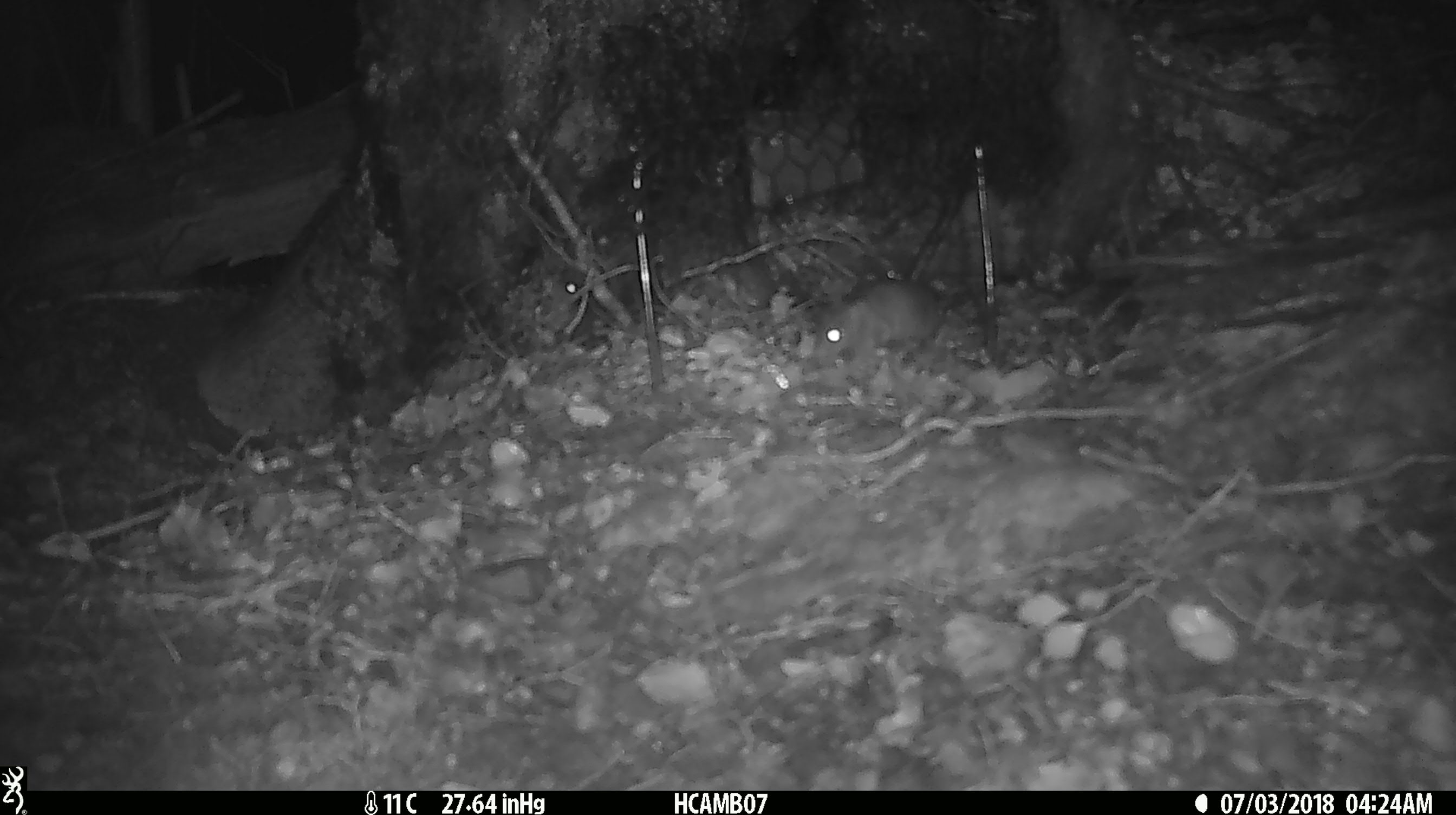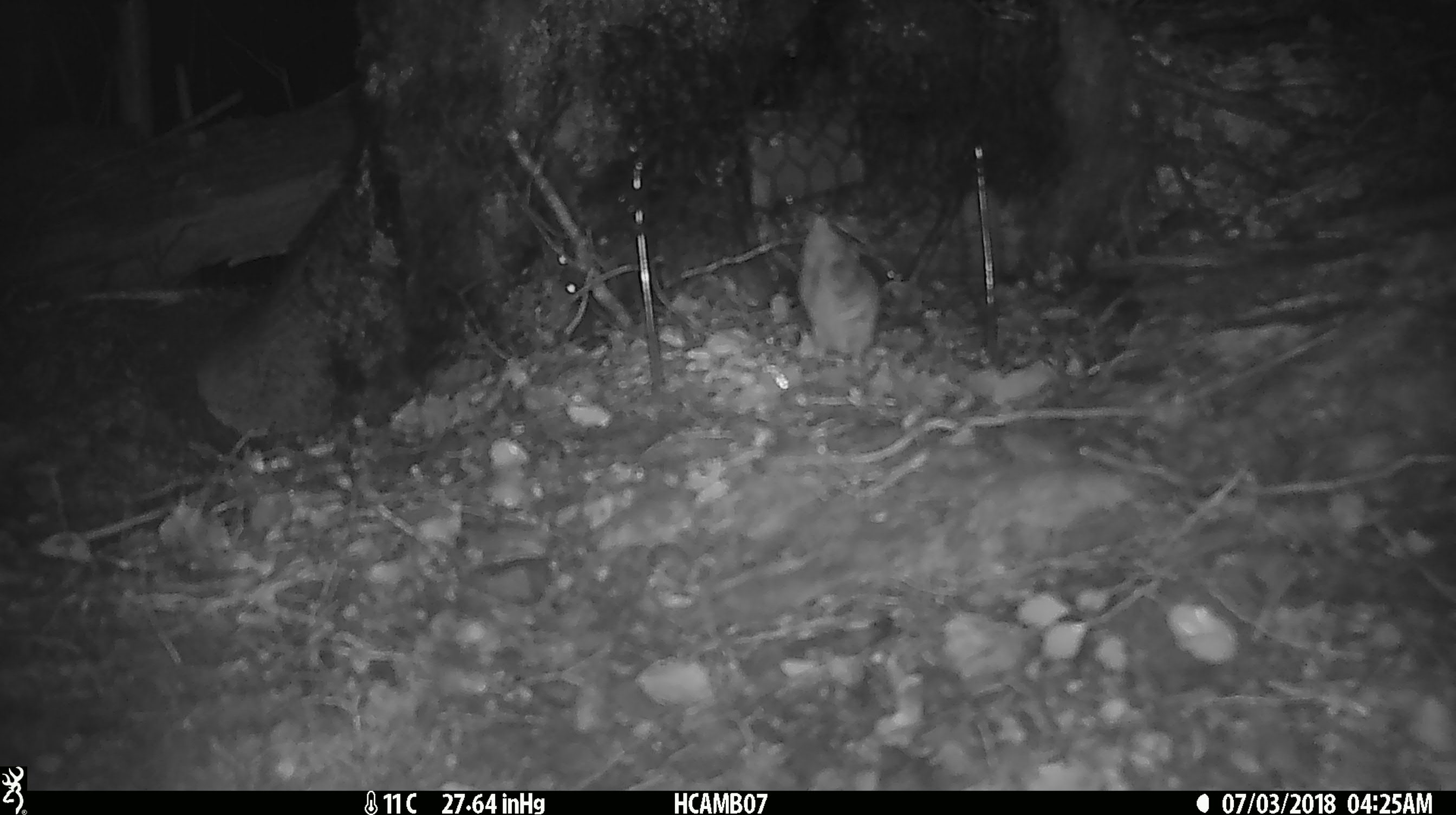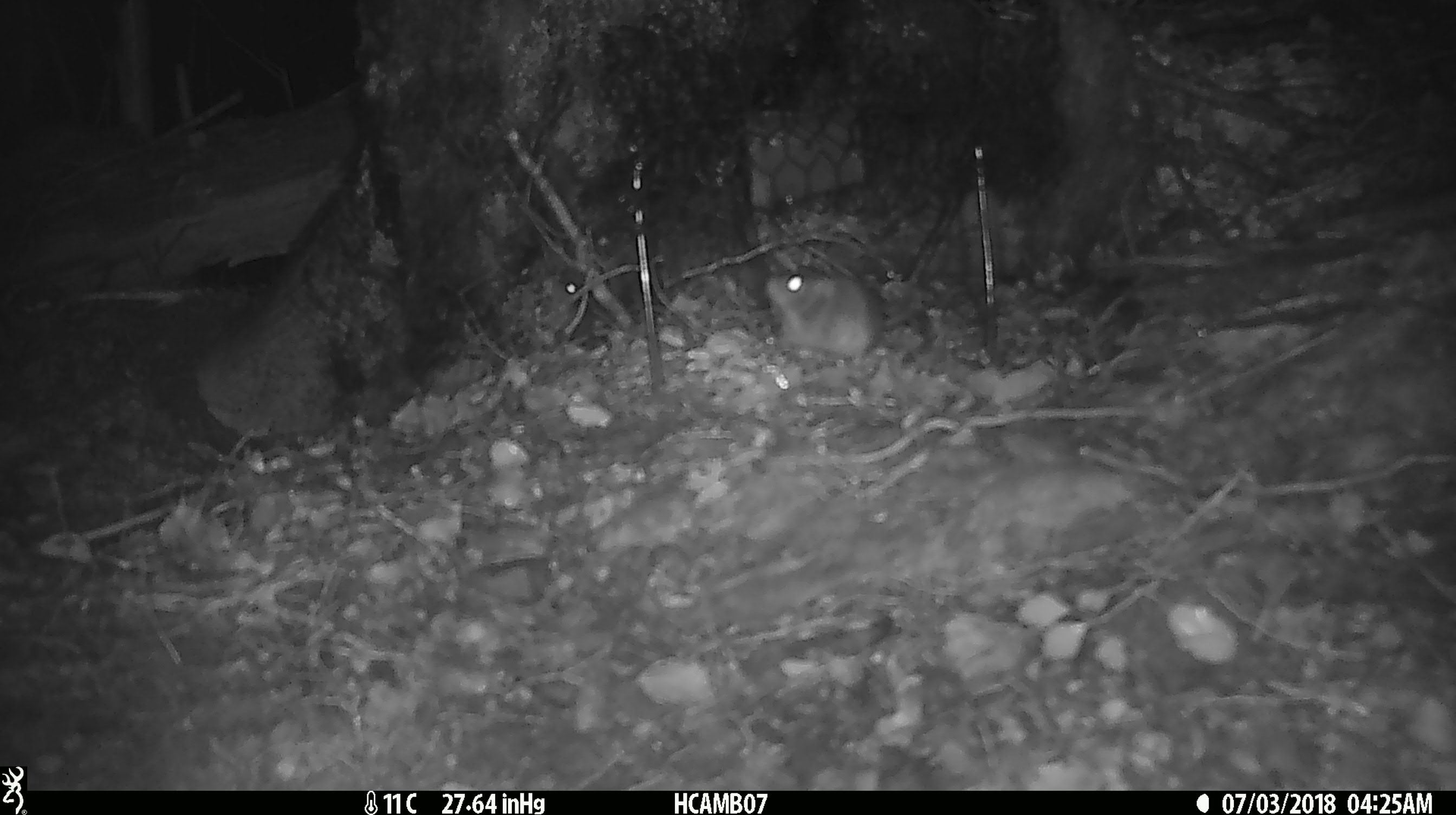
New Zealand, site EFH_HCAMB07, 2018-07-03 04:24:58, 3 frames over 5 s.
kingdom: Animalia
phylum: Chordata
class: Mammalia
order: Rodentia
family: Muridae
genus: Mus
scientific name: Mus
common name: mouse